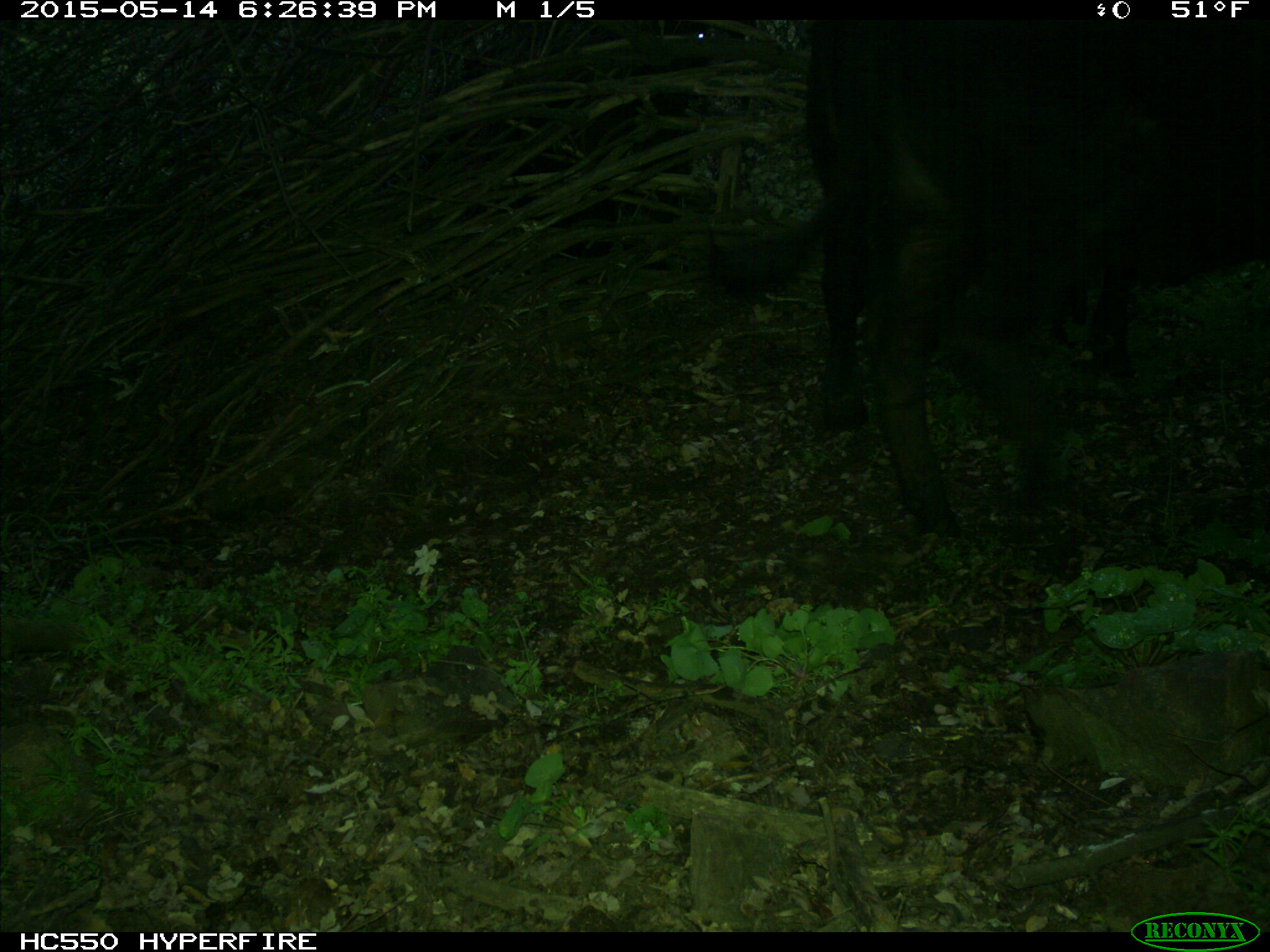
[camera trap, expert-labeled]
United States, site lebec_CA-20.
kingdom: Animalia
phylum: Chordata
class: Mammalia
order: Artiodactyla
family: Bovidae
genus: Bos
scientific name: Bos taurus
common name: domestic cow